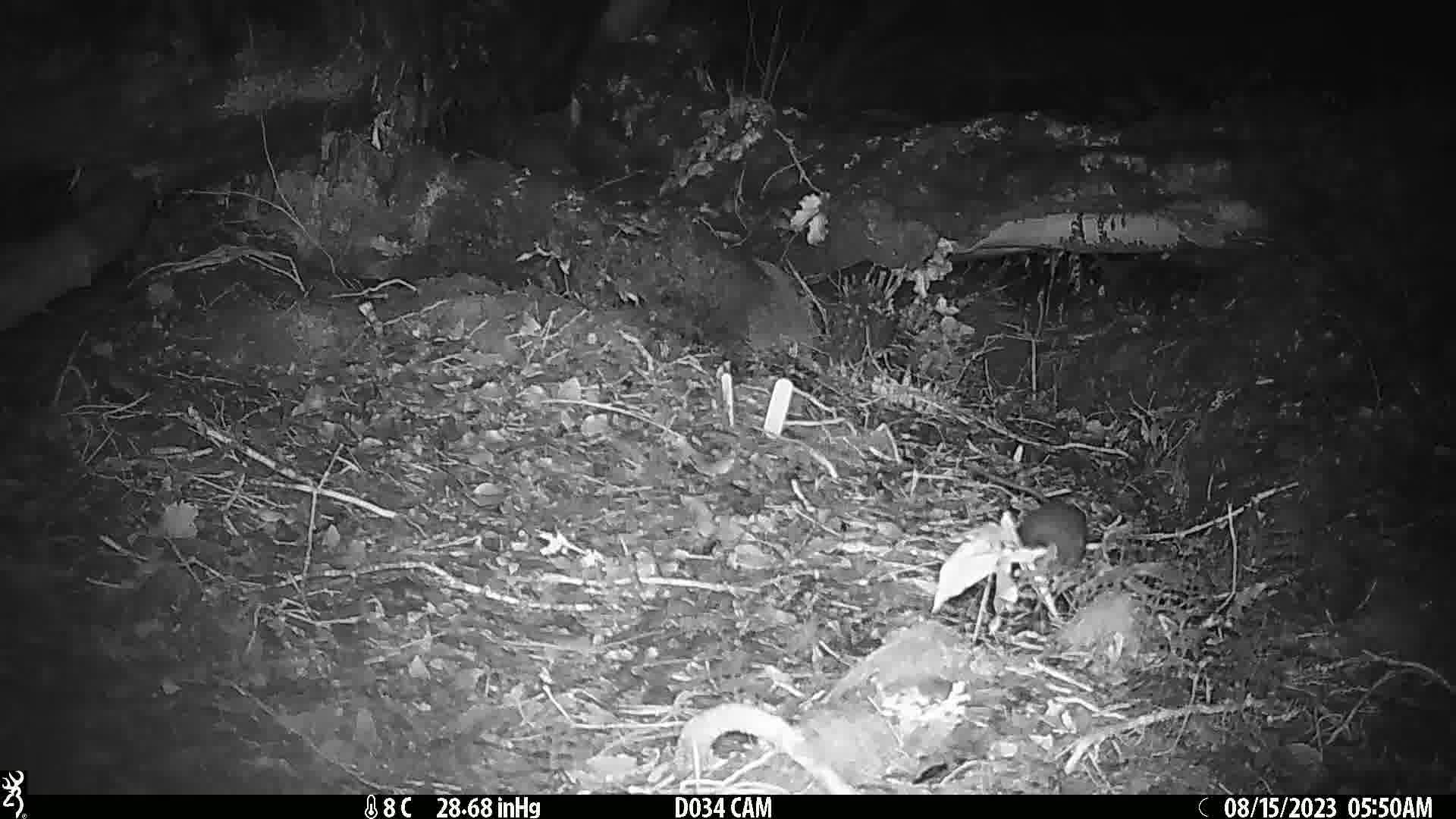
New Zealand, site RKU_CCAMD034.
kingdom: Animalia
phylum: Chordata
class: Mammalia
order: Rodentia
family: Muridae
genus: Rattus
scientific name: Rattus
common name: rat